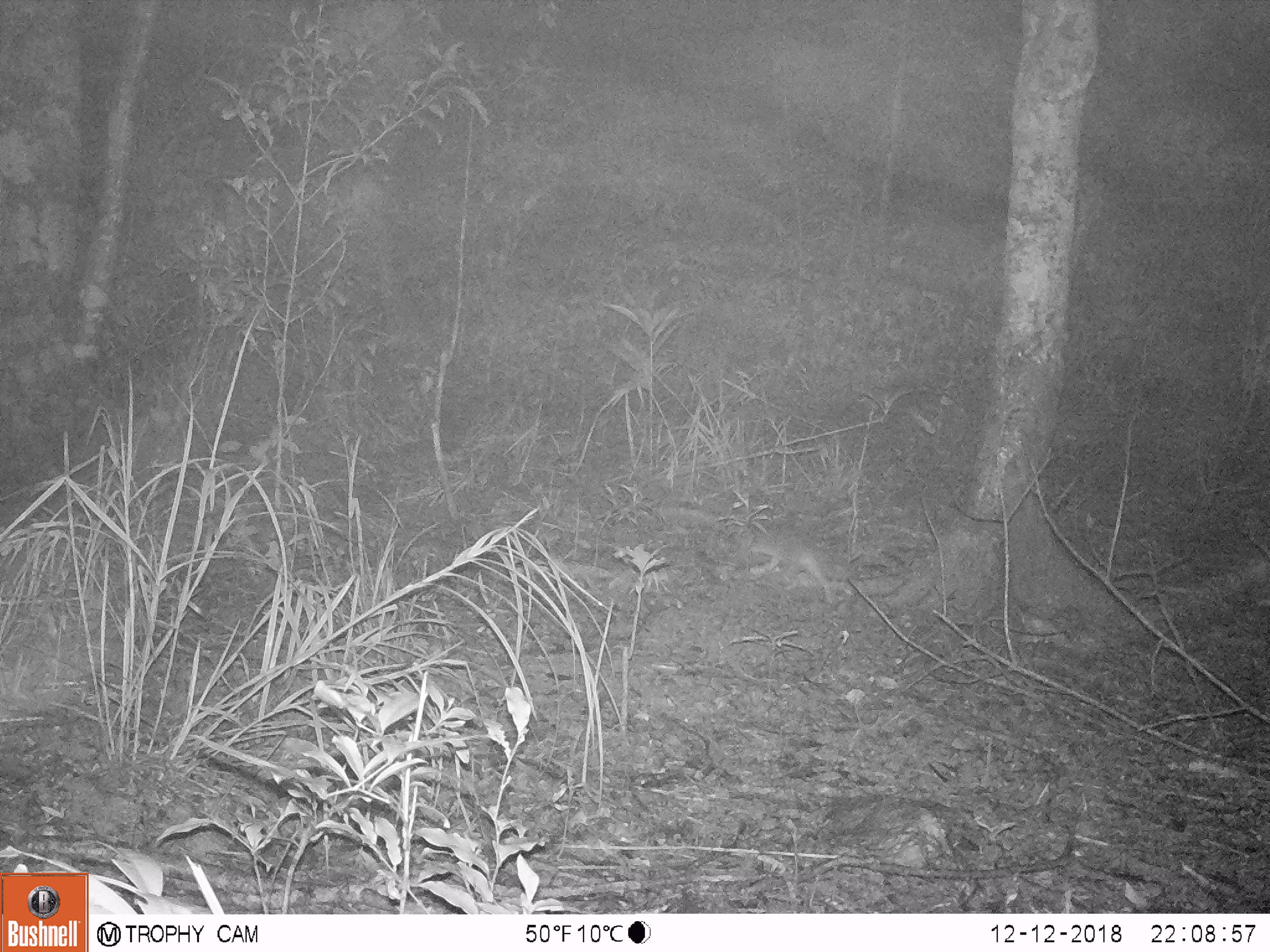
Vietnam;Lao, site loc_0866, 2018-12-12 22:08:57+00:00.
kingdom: Animalia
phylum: Chordata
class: Mammalia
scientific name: Mammalia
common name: mammal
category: unidentified small mammal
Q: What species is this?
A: Unidentified small mammal (mammal) (Mammalia).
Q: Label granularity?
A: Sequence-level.